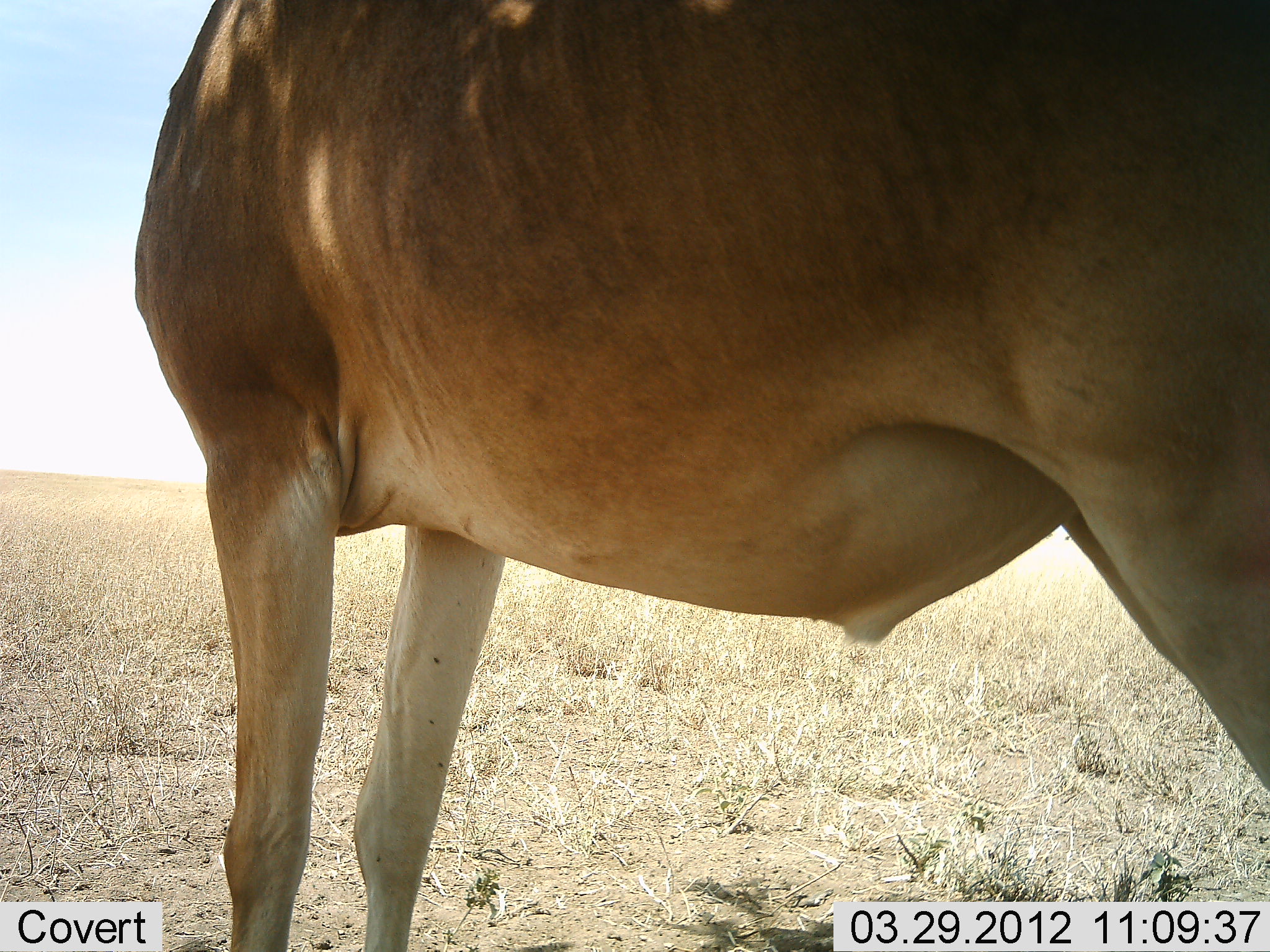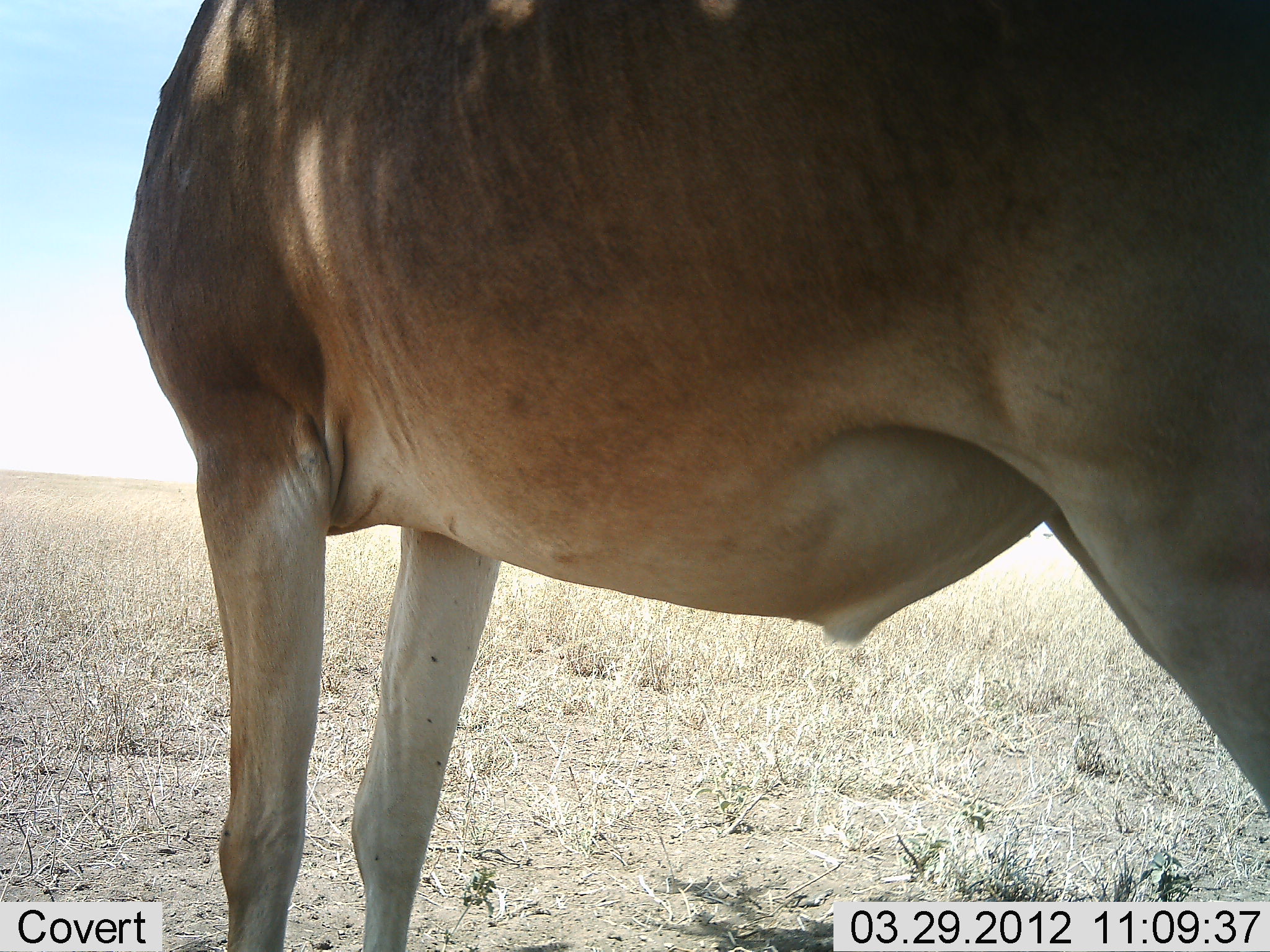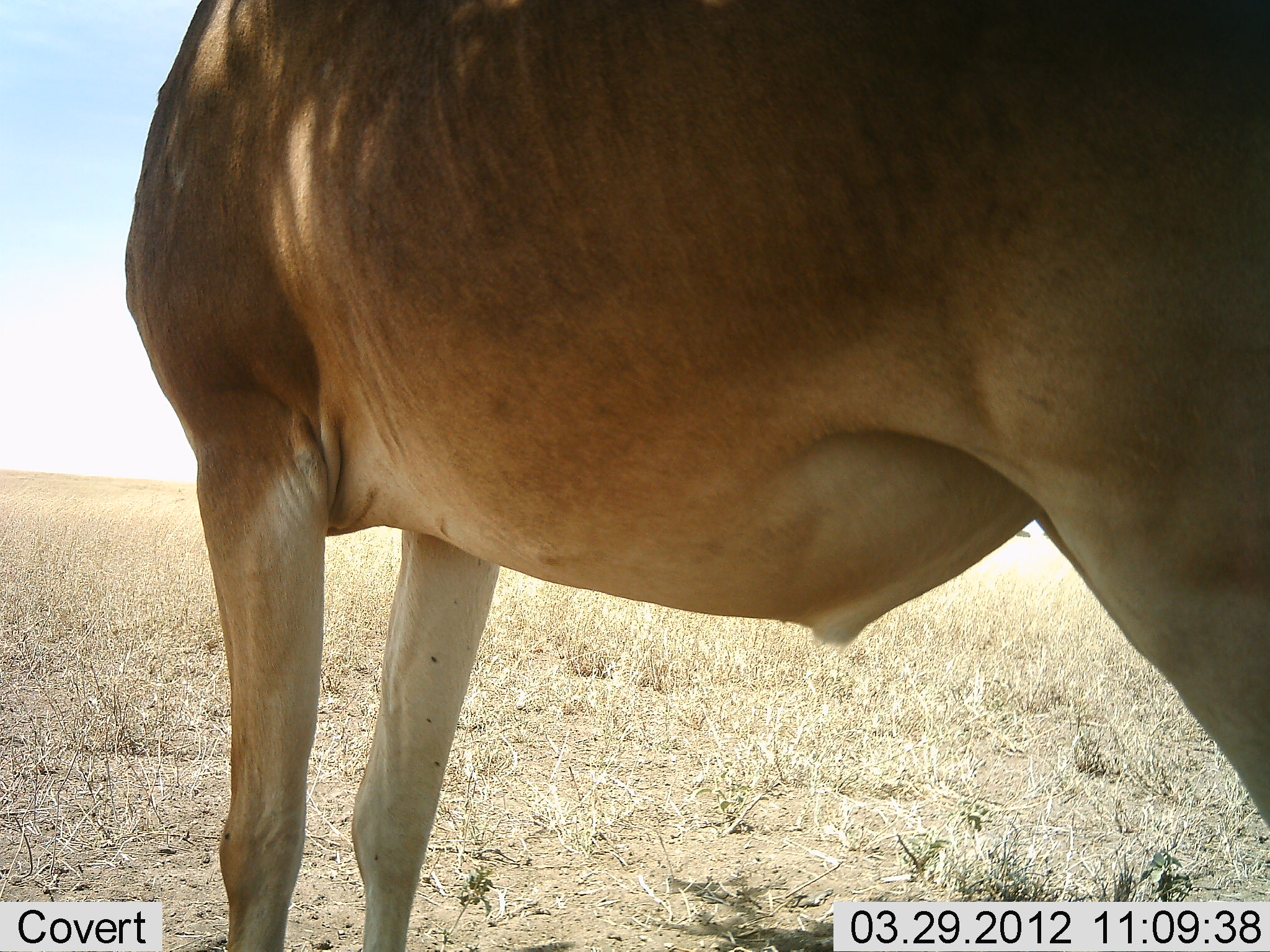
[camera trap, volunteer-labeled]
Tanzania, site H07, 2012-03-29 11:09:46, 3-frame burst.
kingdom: Animalia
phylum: Chordata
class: Mammalia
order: Artiodactyla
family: Bovidae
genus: Alcelaphus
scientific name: Alcelaphus buselaphus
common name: hartebeest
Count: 1.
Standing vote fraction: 100%.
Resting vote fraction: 0%.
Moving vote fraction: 0%.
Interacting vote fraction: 0%.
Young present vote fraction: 0%.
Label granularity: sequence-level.